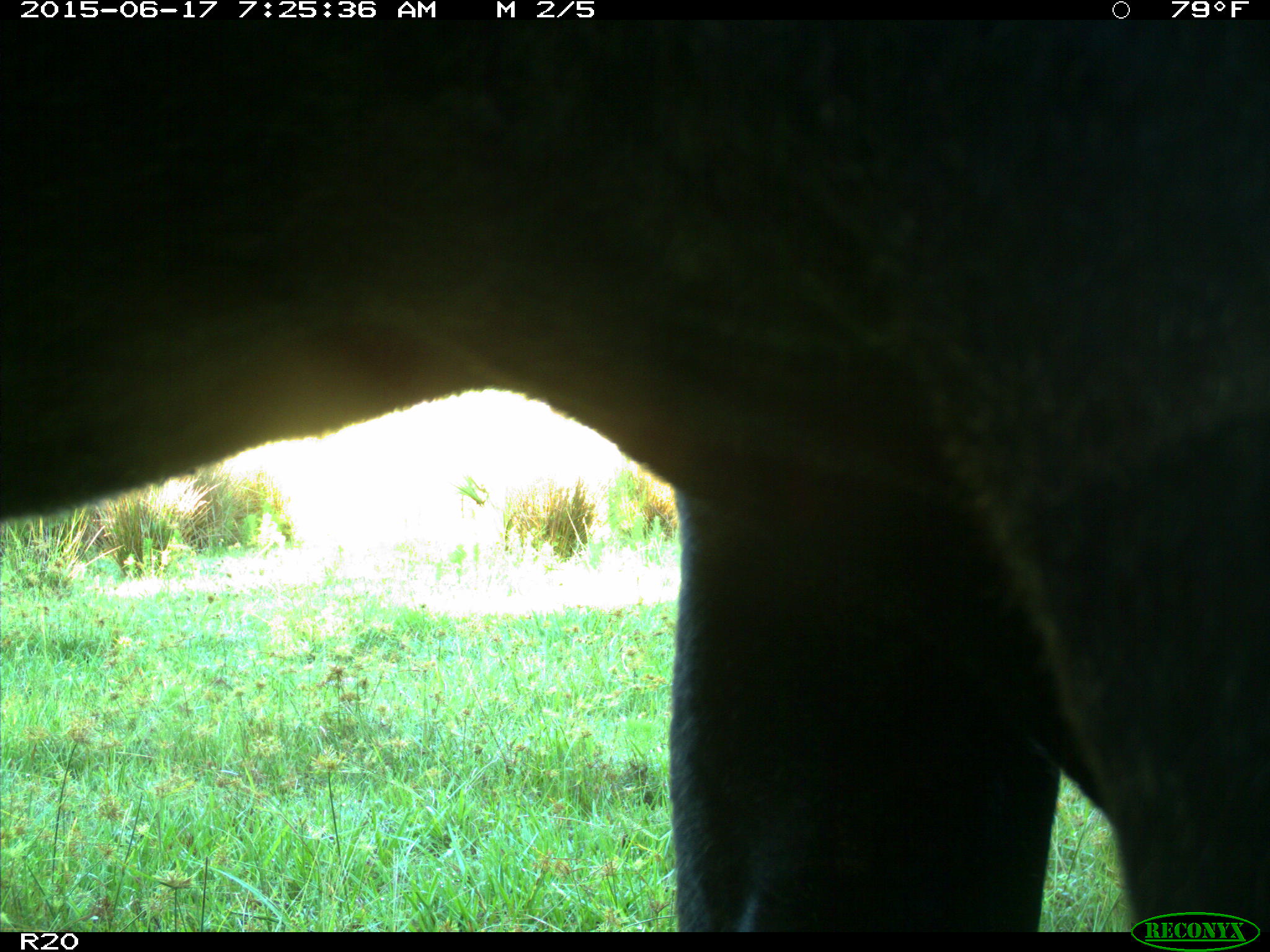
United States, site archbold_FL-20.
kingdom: Animalia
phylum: Chordata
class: Mammalia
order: Artiodactyla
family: Bovidae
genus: Bos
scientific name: Bos taurus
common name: domestic cow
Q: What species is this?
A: Bos taurus (domestic cow).